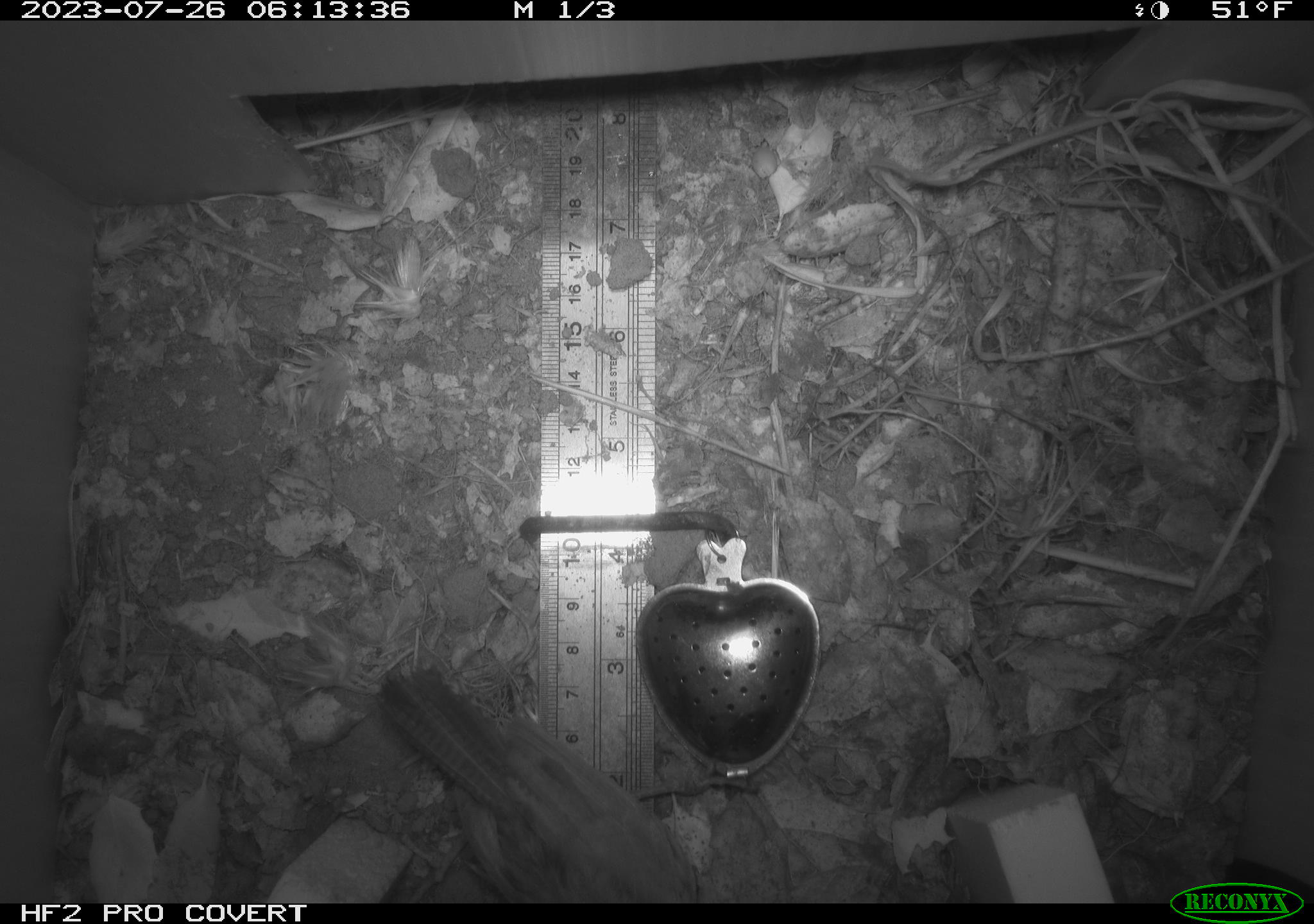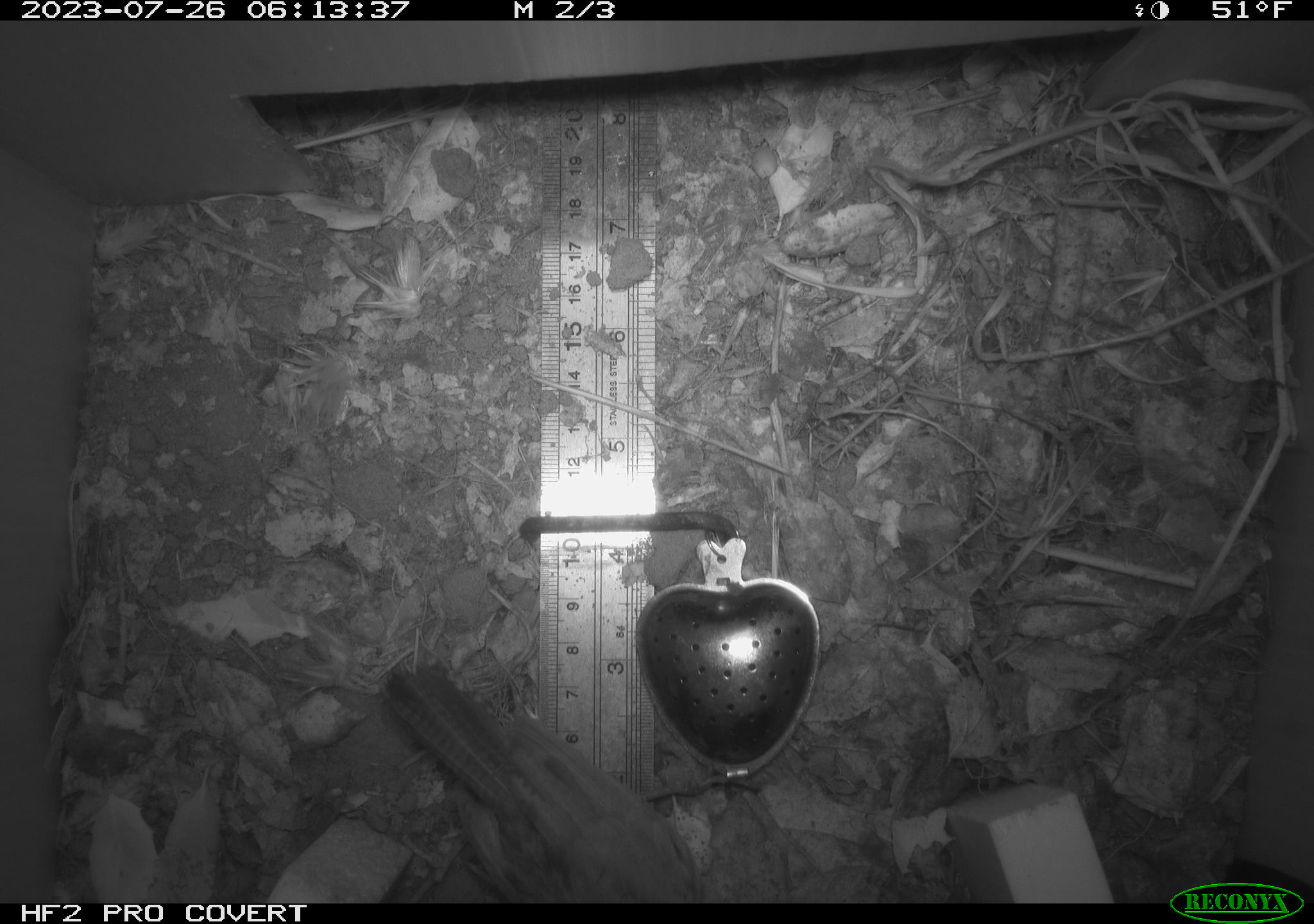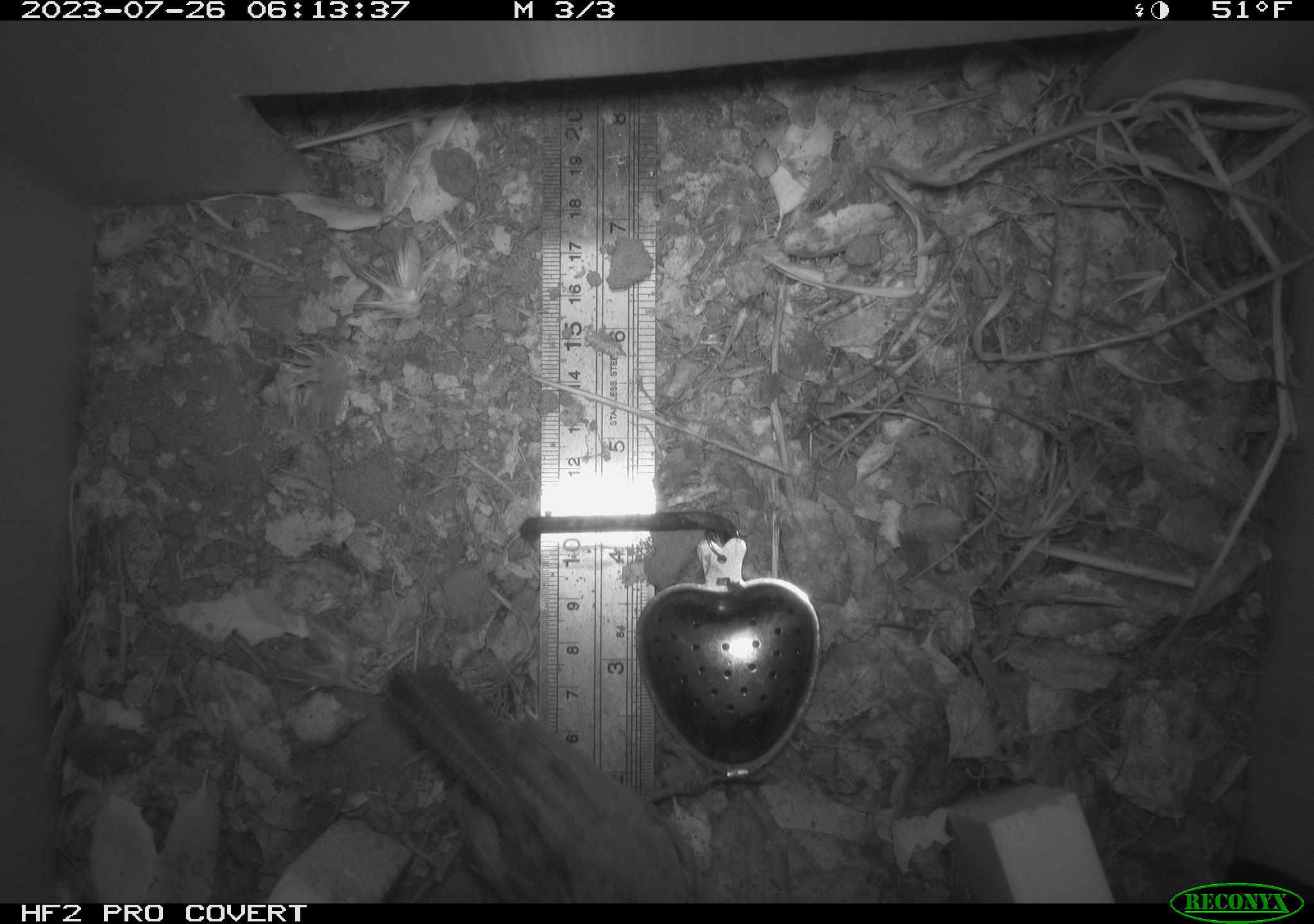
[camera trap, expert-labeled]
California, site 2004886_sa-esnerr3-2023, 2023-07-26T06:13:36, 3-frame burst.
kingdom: Animalia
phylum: Chordata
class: Aves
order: Passeriformes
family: Troglodytidae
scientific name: Troglodytidae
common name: wren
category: troglodytidae family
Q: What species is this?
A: Troglodytidae family (wren) (Troglodytidae).